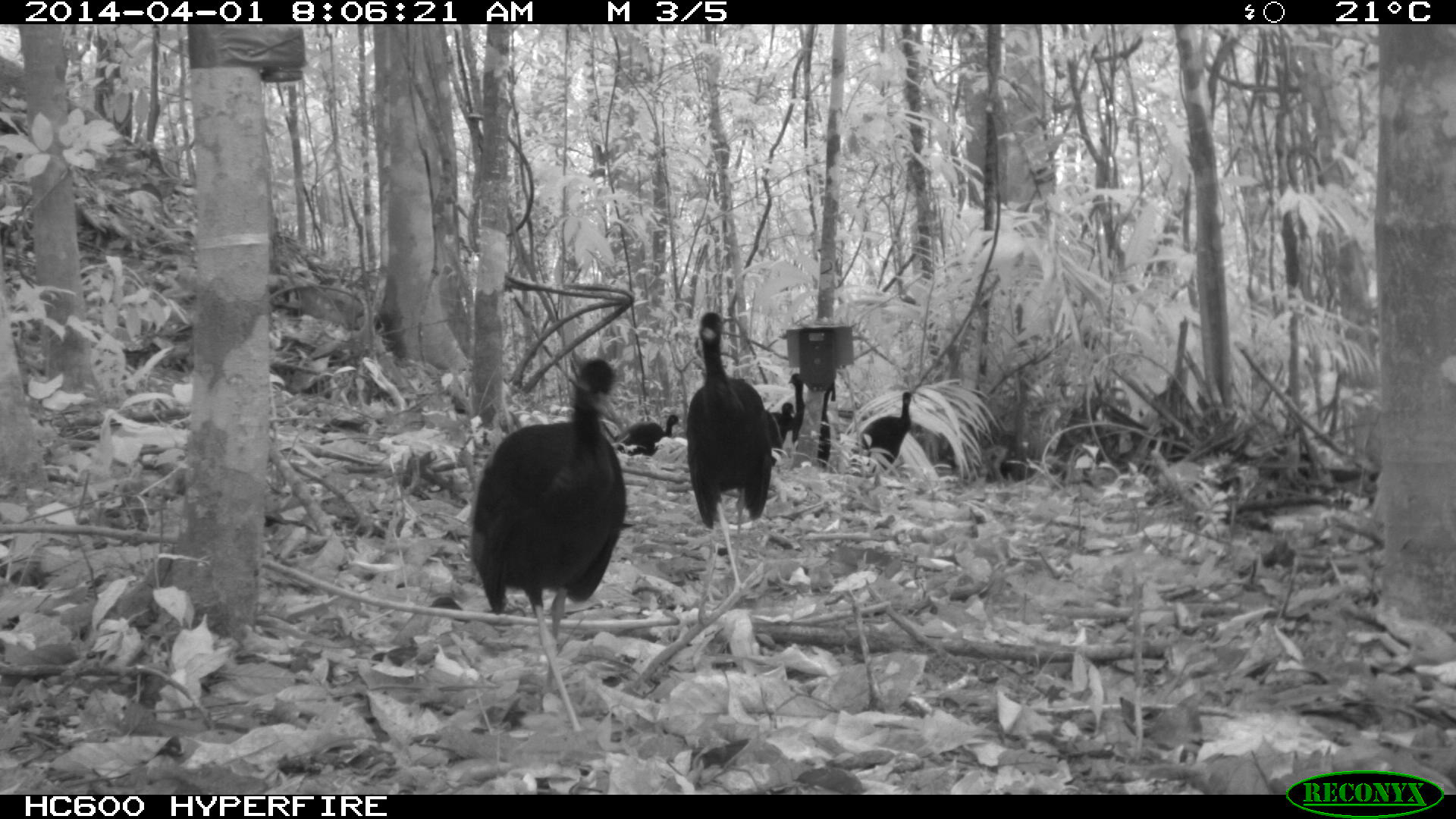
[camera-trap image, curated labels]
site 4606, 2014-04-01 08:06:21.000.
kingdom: Animalia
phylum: Chordata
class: Aves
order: Gruiformes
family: Psophiidae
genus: Psophia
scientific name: Psophia crepitans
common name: gray-winged trumpeter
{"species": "Psophia crepitans (gray-winged trumpeter)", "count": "6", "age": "adult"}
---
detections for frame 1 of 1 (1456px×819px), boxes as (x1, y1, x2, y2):
psophia crepitans: (470, 359, 626, 645); (685, 313, 774, 626); (860, 391, 917, 484); (789, 373, 835, 467); (612, 414, 683, 455); (768, 402, 795, 451)